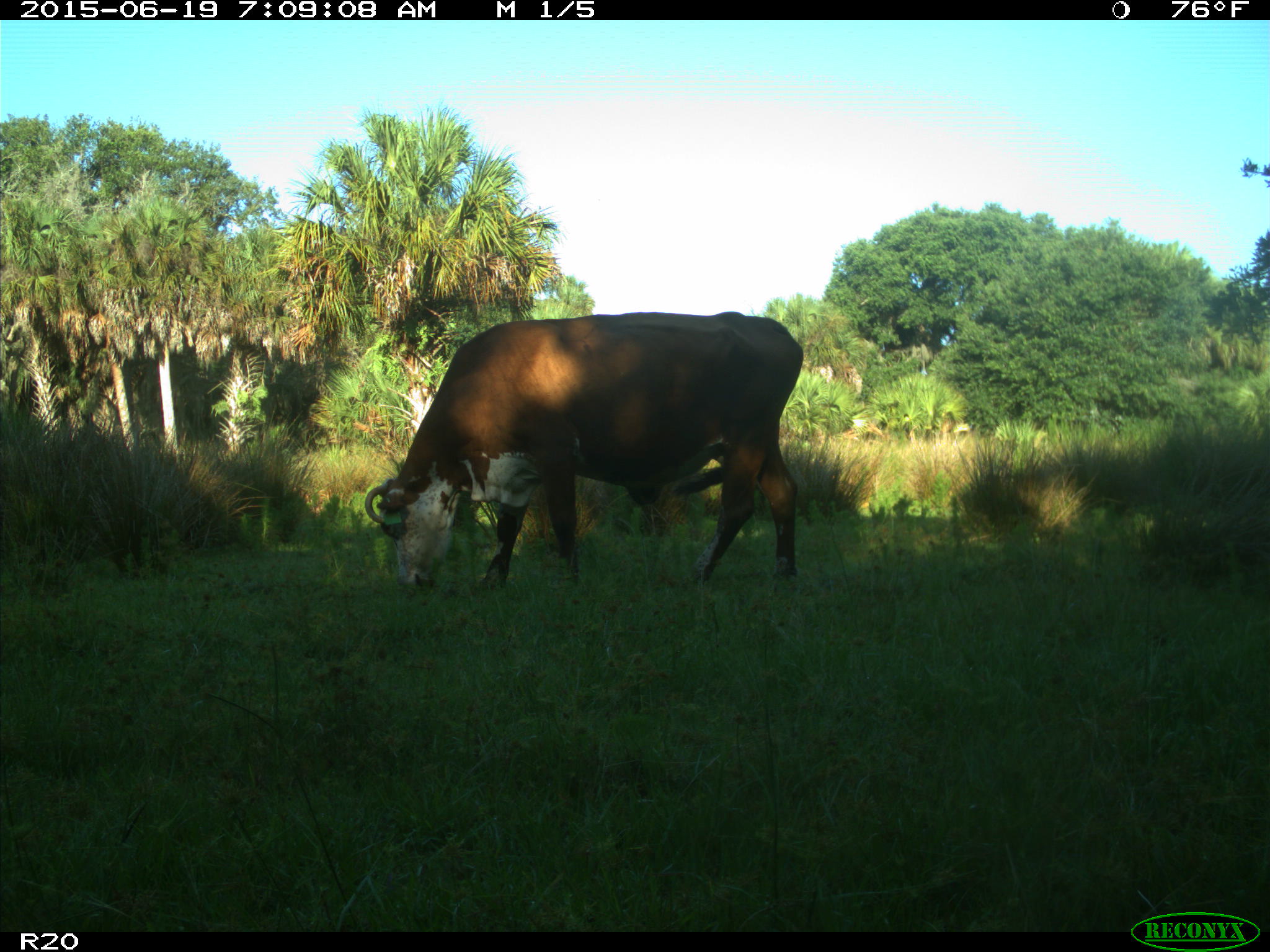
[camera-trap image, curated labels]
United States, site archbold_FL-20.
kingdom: Animalia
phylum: Chordata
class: Mammalia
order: Artiodactyla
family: Bovidae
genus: Bos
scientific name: Bos taurus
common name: domestic cow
Bos taurus (domestic cow).